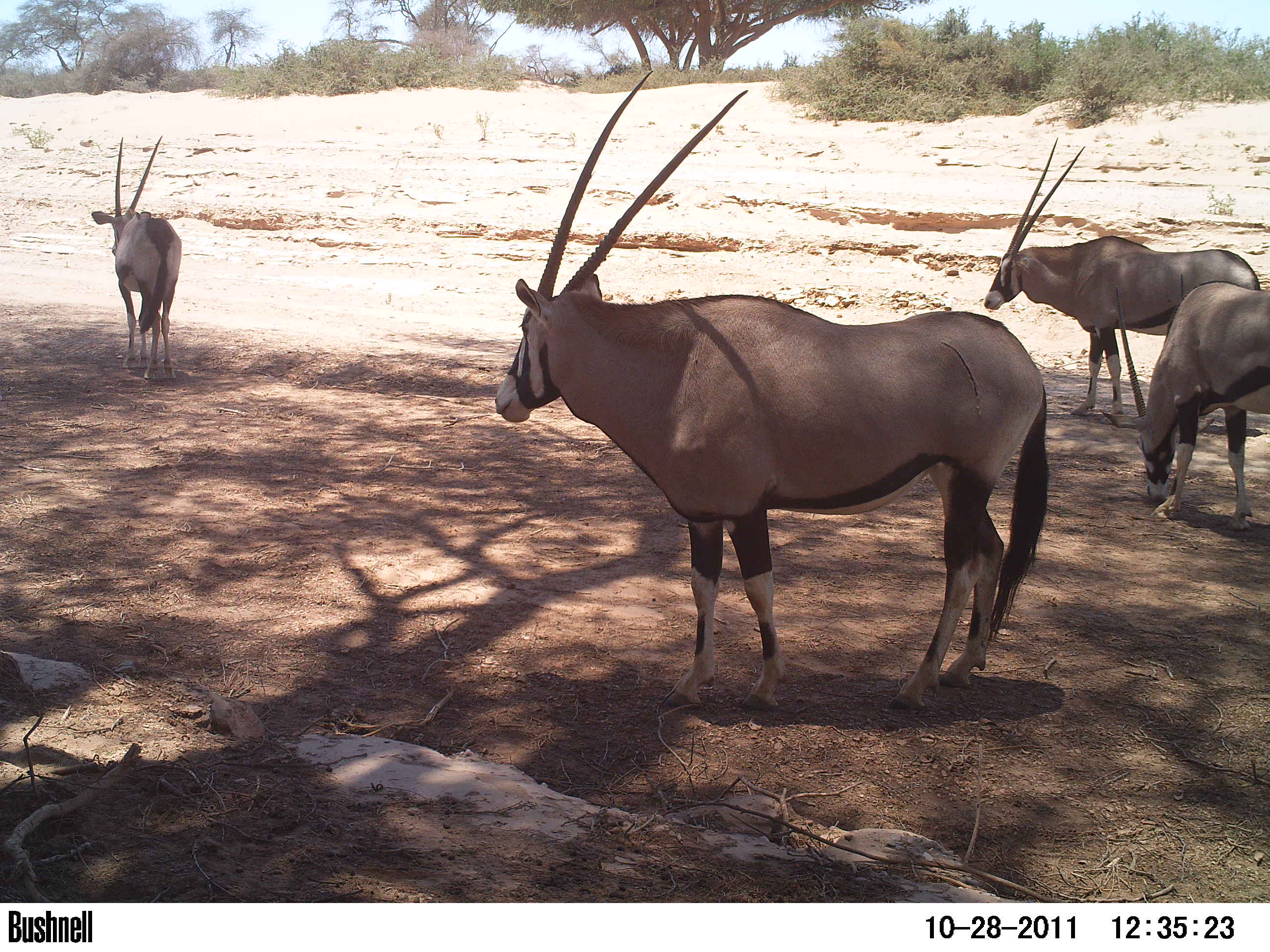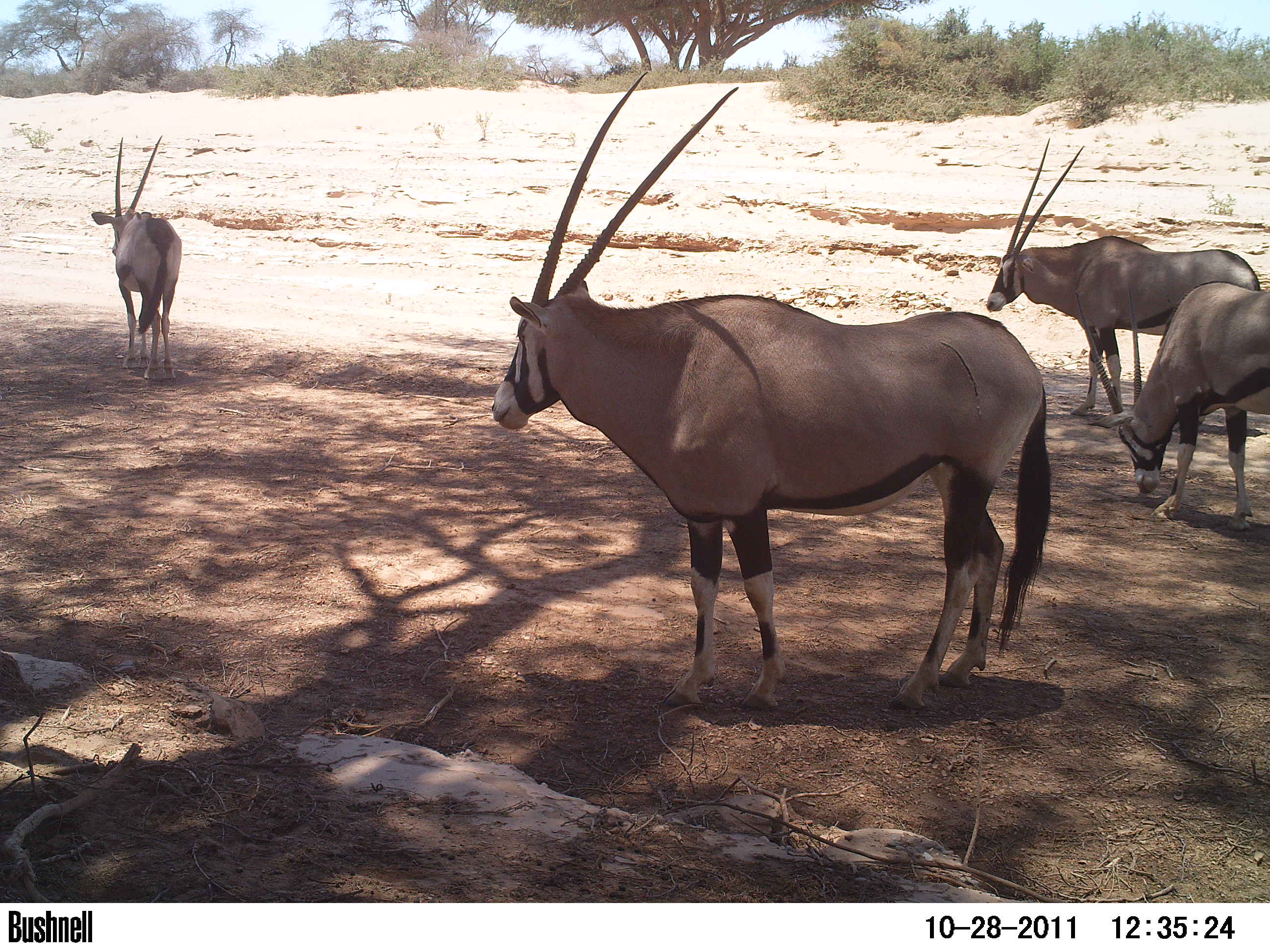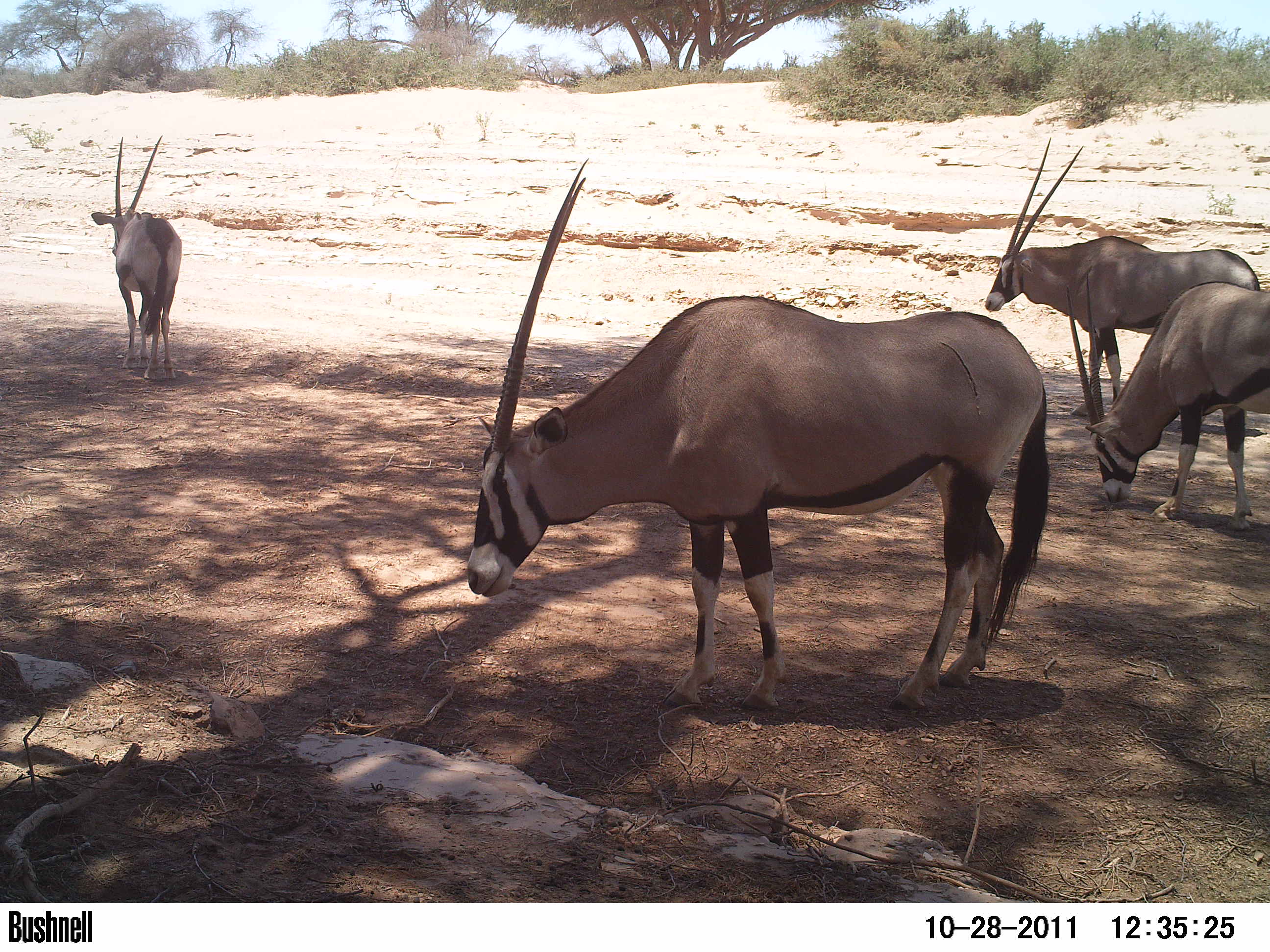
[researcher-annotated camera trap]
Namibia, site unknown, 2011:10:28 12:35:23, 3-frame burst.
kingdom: Animalia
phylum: Chordata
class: Mammalia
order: Artiodactyla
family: Bovidae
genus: Oryx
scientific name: Oryx gazella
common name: gemsbok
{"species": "Oryx gazella (gemsbok)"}